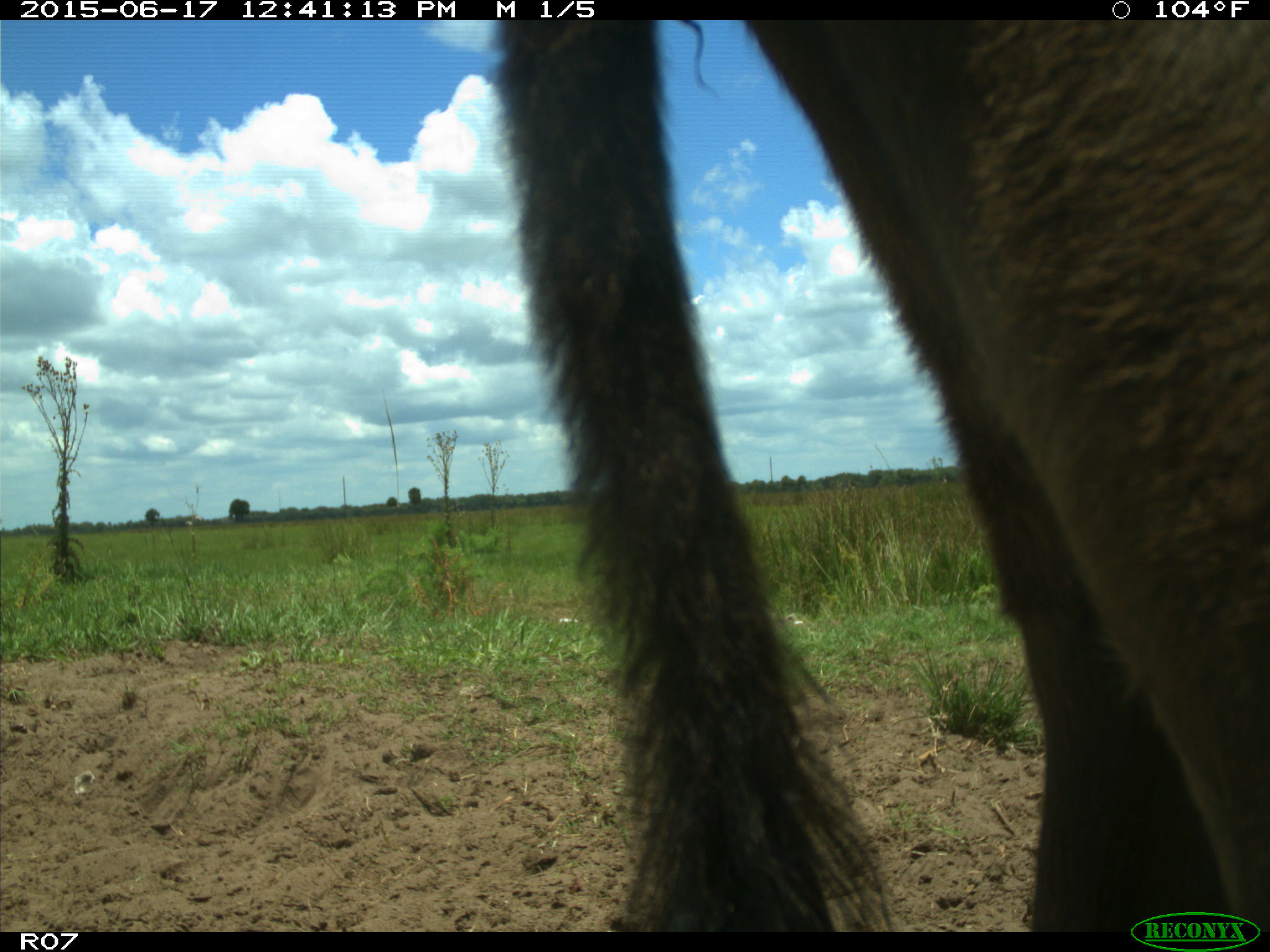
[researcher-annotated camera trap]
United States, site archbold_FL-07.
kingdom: Animalia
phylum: Chordata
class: Mammalia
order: Artiodactyla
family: Bovidae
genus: Bos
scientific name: Bos taurus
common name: domestic cow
Bos taurus (domestic cow).